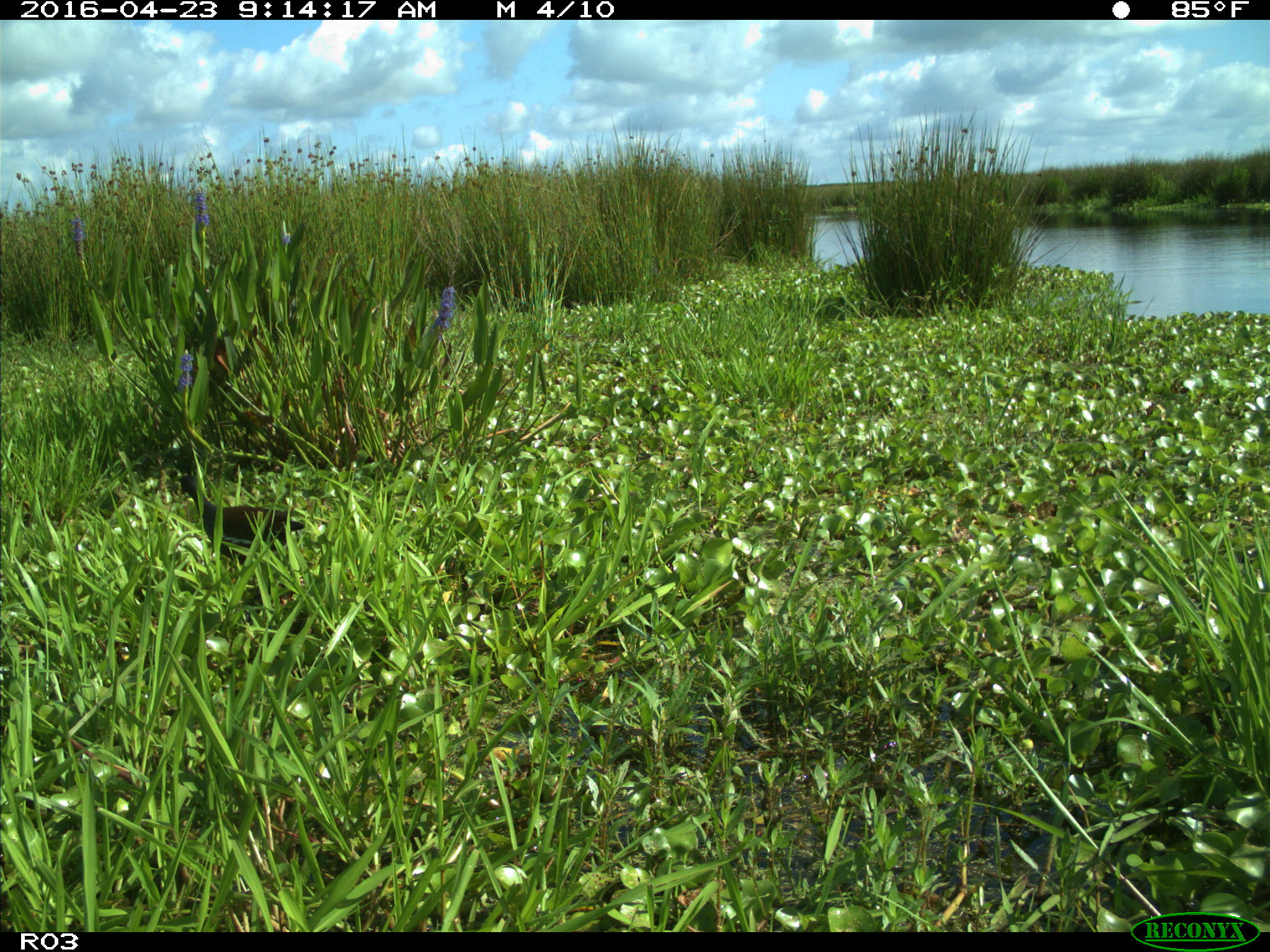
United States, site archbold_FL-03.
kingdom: Animalia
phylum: Chordata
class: Aves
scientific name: Aves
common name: birds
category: unidentified bird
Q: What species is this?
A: Unidentified bird (birds) (Aves).